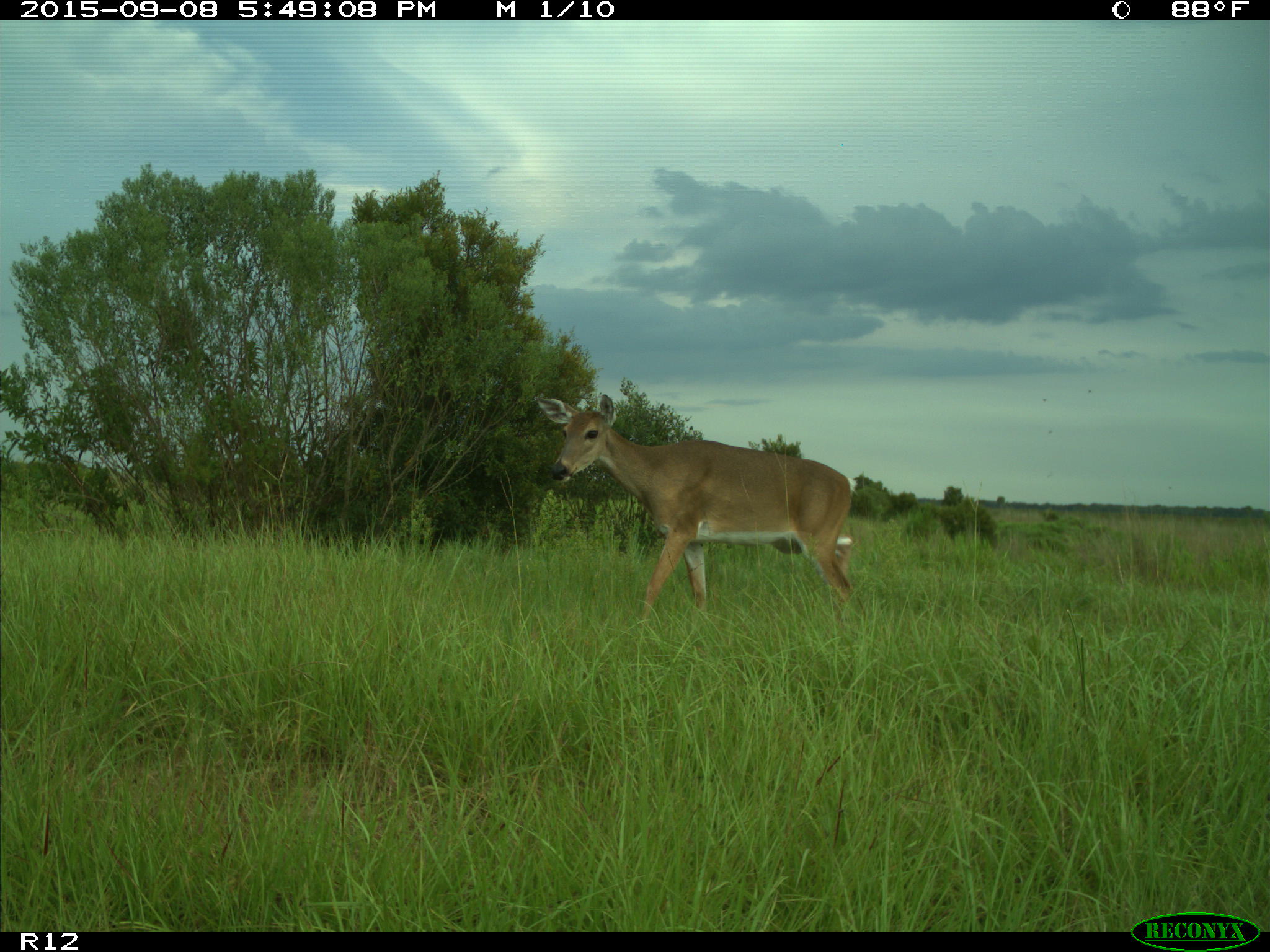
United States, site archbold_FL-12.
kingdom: Animalia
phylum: Chordata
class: Mammalia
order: Artiodactyla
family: Cervidae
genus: Odocoileus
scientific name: Odocoileus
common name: deer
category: unidentified deer